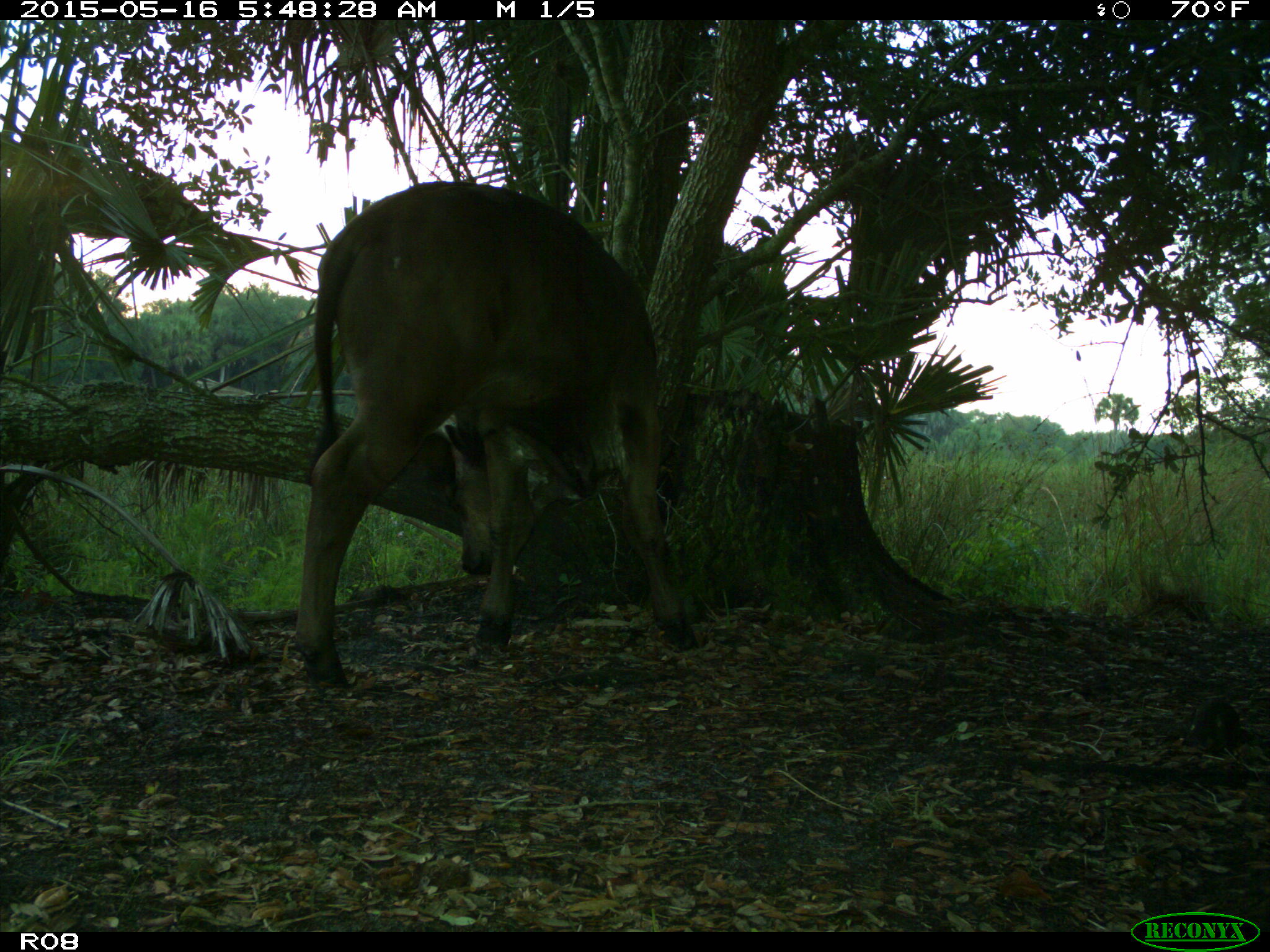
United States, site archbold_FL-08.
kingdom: Animalia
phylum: Chordata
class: Mammalia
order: Artiodactyla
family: Bovidae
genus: Bos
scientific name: Bos taurus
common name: domestic cow